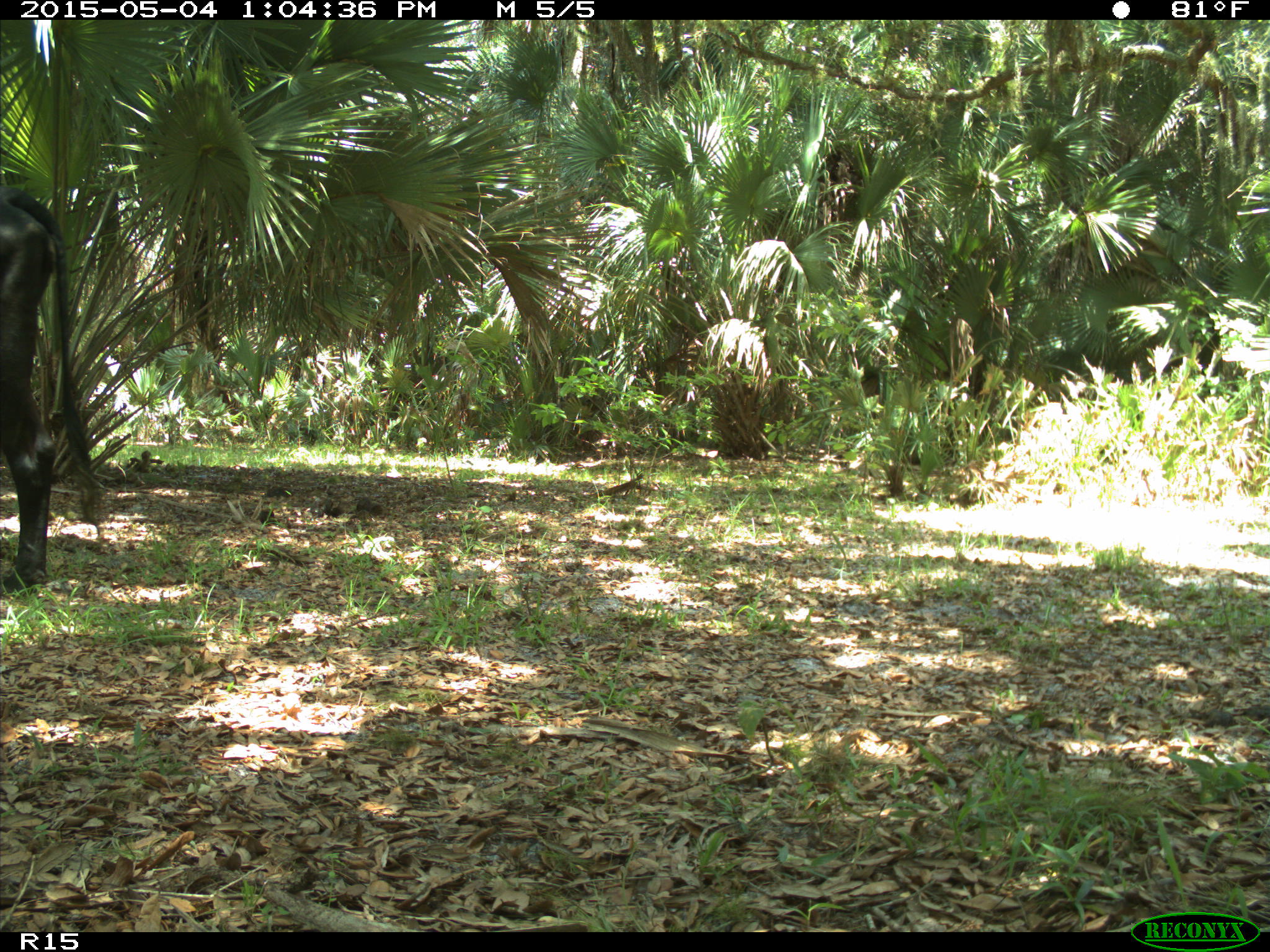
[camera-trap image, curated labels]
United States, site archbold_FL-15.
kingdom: Animalia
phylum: Chordata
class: Mammalia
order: Artiodactyla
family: Bovidae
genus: Bos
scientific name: Bos taurus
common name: domestic cow